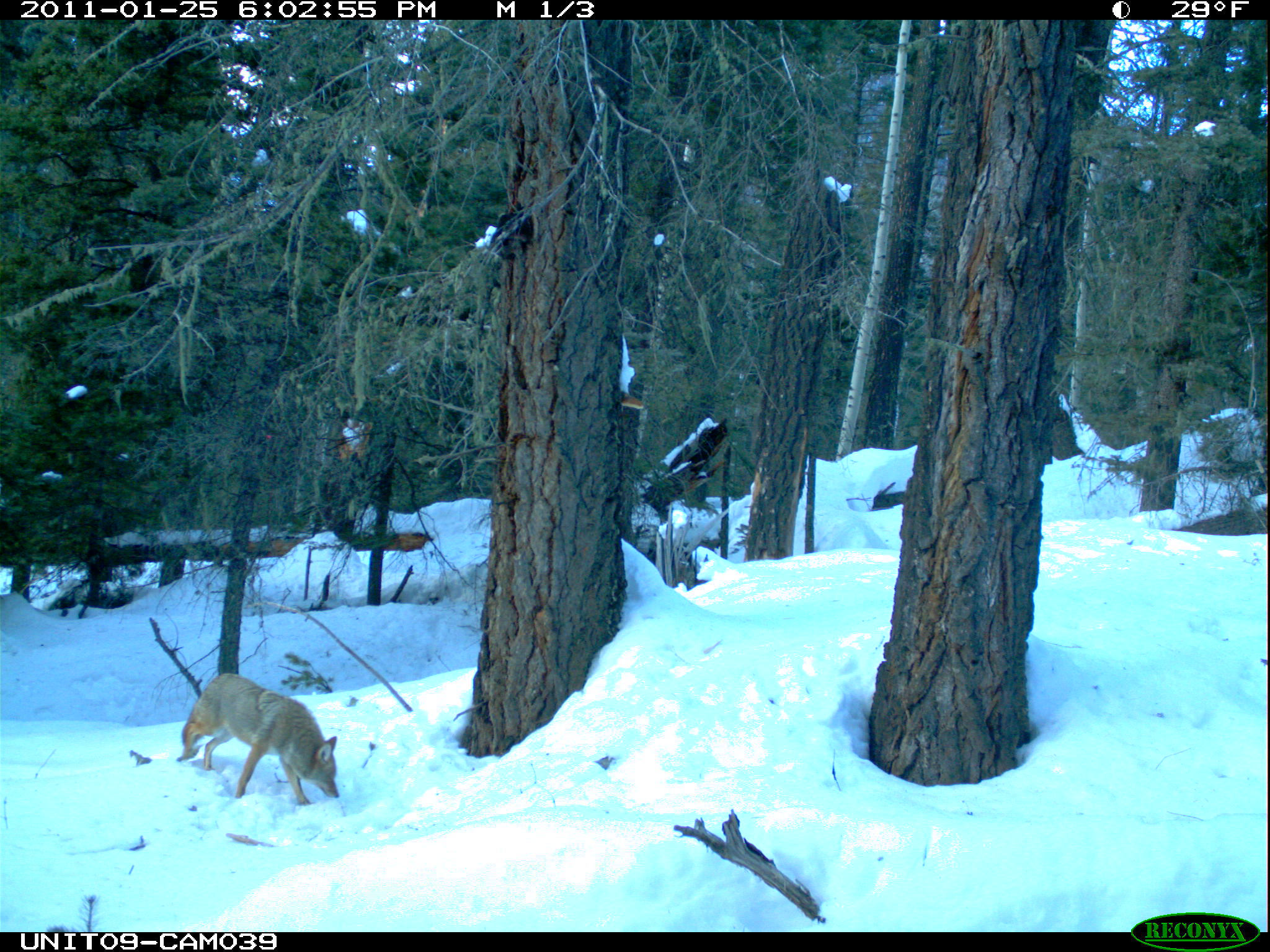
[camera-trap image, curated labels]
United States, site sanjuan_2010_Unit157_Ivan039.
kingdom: Animalia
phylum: Chordata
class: Mammalia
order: Carnivora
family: Canidae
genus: Canis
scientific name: Canis latrans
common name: coyote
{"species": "Canis latrans (coyote)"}